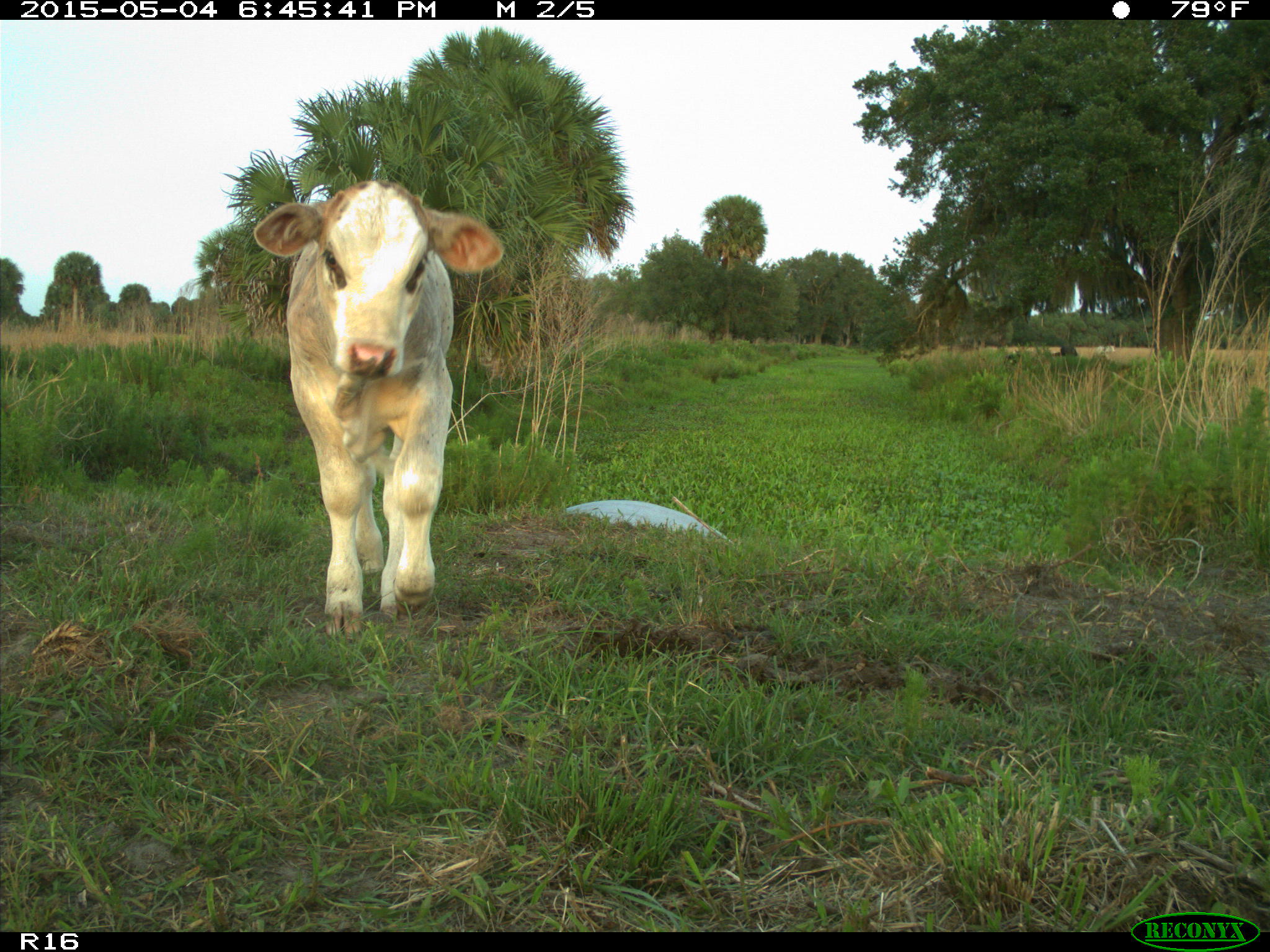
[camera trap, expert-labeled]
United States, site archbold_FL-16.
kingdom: Animalia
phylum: Chordata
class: Mammalia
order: Artiodactyla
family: Bovidae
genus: Bos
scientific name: Bos taurus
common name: domestic cow